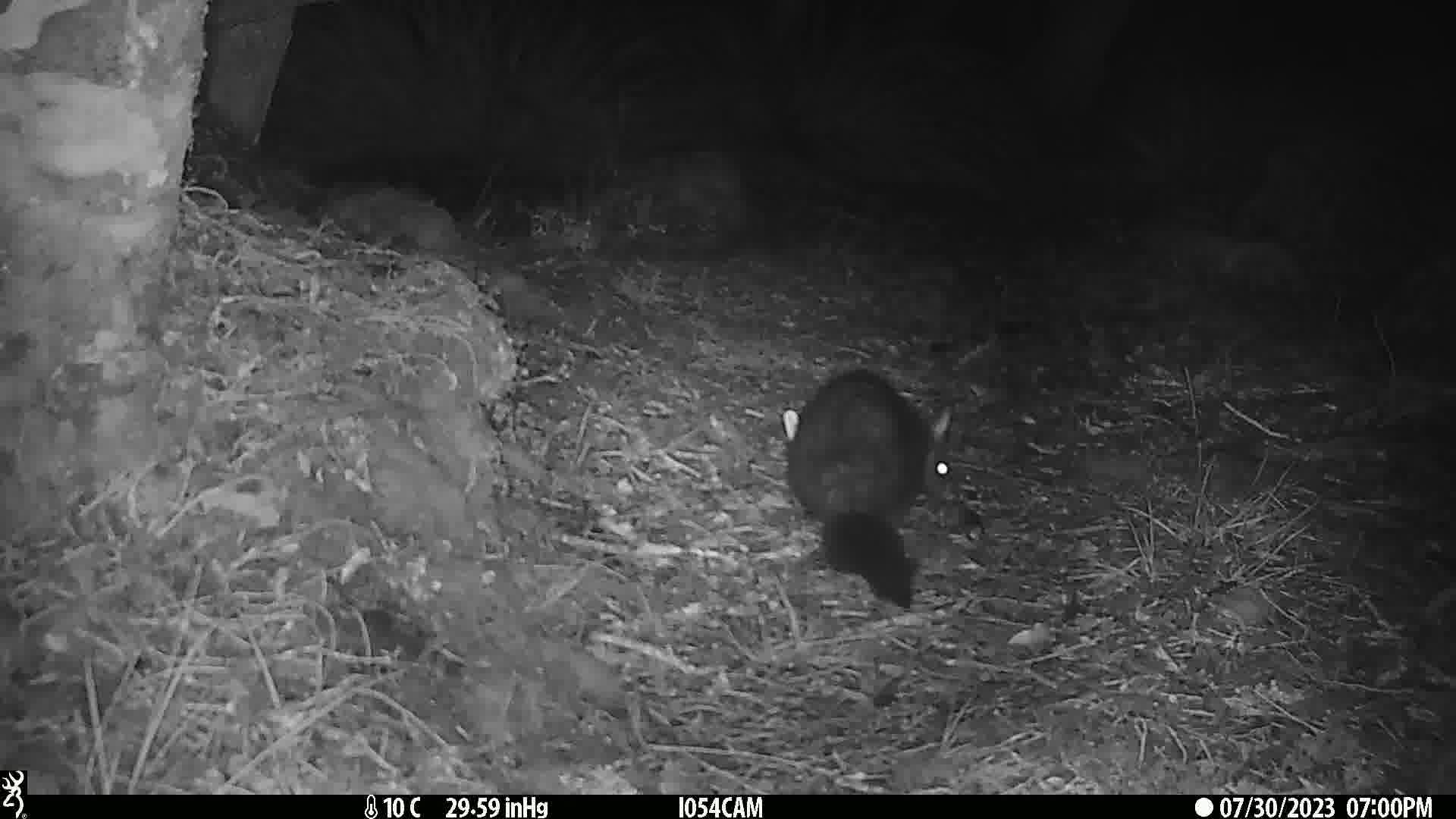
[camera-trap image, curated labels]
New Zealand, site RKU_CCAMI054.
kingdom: Animalia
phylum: Chordata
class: Mammalia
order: Diprotodontia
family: Phalangeridae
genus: Trichosurus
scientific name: Trichosurus vulpecula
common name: common brushtail possum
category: possum